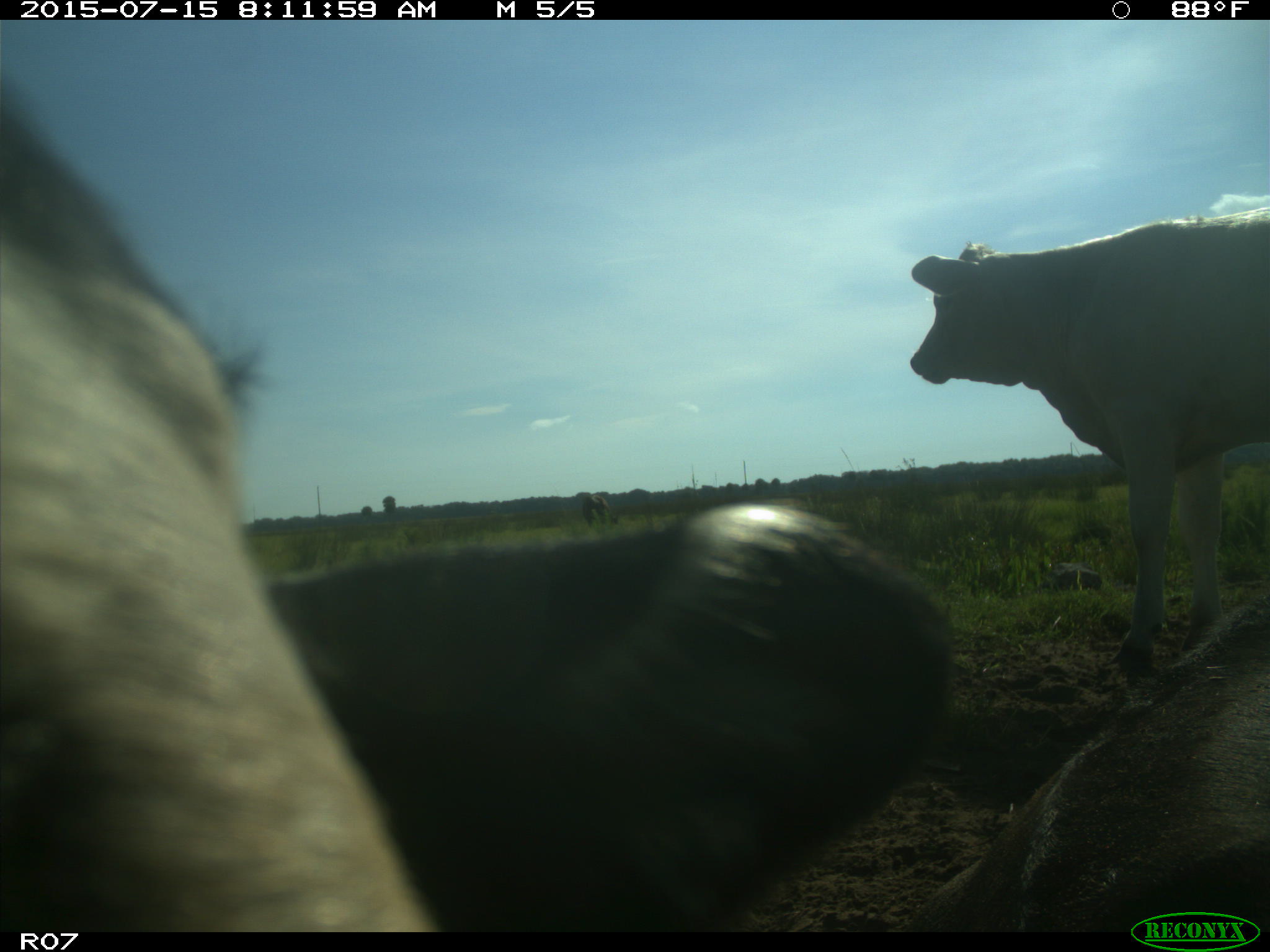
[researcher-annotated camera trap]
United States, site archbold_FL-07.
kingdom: Animalia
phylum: Chordata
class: Mammalia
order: Artiodactyla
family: Bovidae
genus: Bos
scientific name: Bos taurus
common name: domestic cow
Bos taurus (domestic cow).